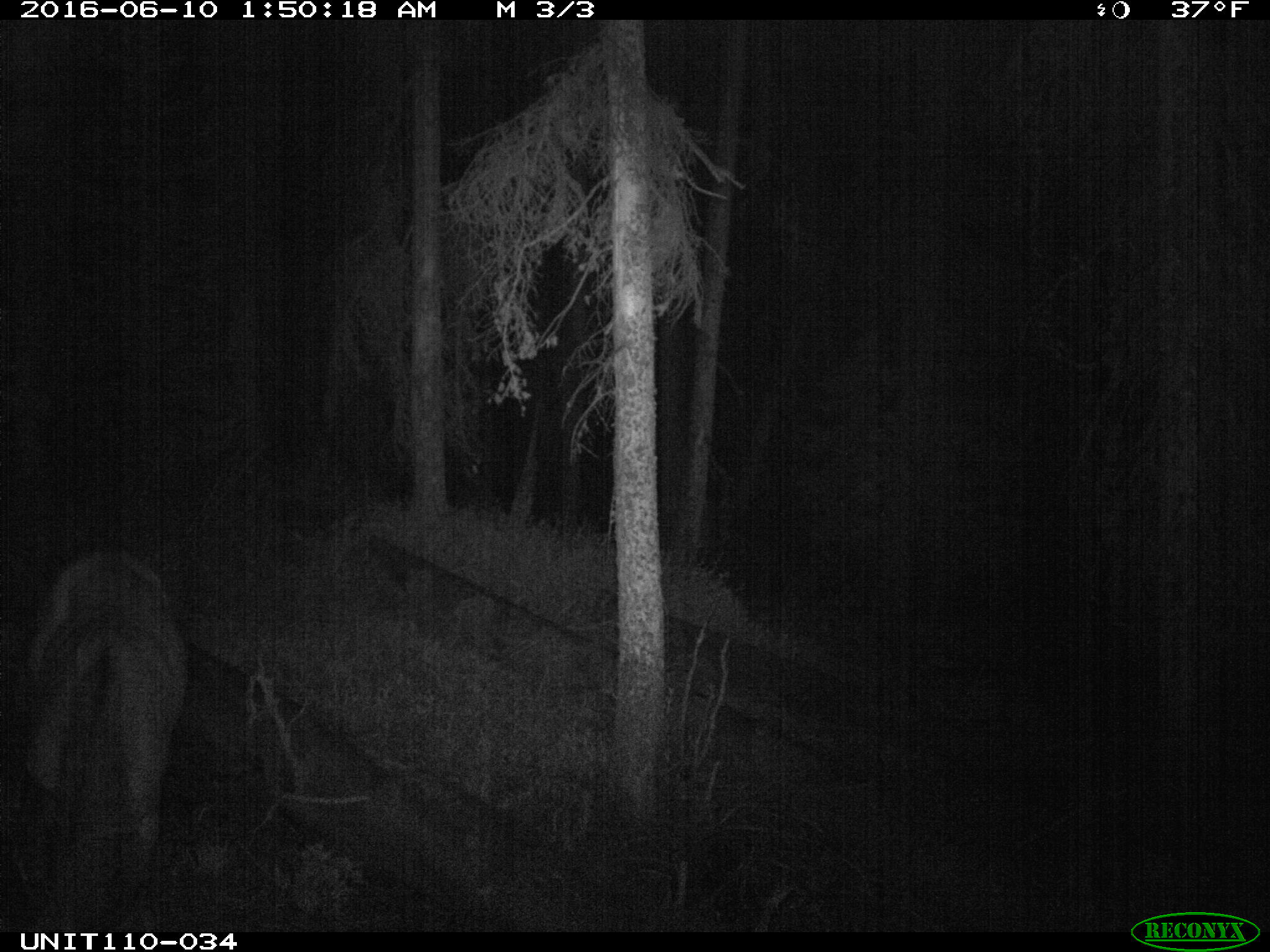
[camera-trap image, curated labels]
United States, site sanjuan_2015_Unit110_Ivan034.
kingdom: Animalia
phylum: Chordata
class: Mammalia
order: Artiodactyla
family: Cervidae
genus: Cervus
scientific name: Cervus elaphus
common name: red deer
Cervus elaphus (red deer).